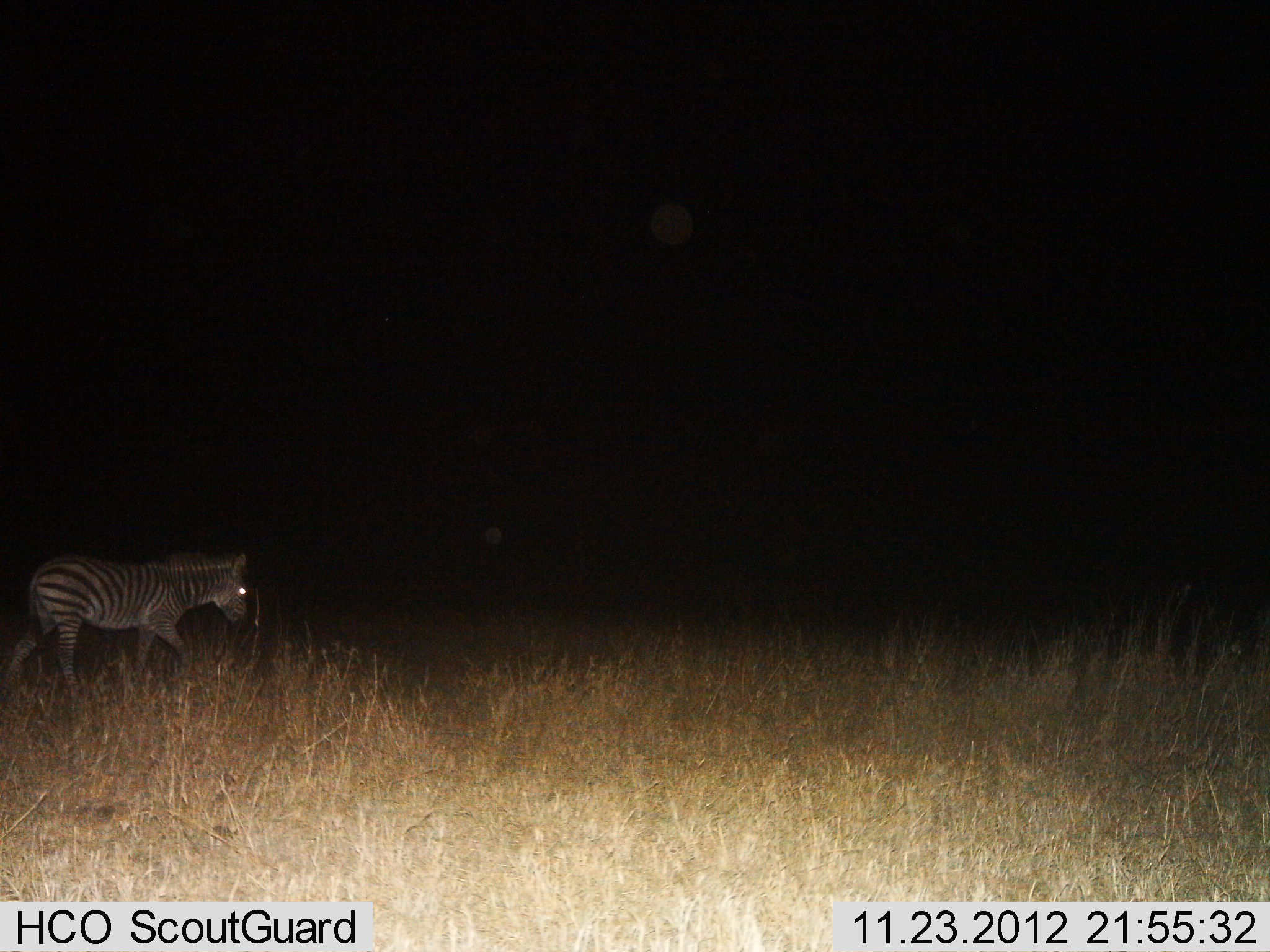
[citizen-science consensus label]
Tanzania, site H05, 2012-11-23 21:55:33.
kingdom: Animalia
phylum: Chordata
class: Mammalia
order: Perissodactyla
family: Equidae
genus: Equus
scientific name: Equus quagga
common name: plains zebra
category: zebra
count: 1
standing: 10%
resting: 0%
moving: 100%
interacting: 0%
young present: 0%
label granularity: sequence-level